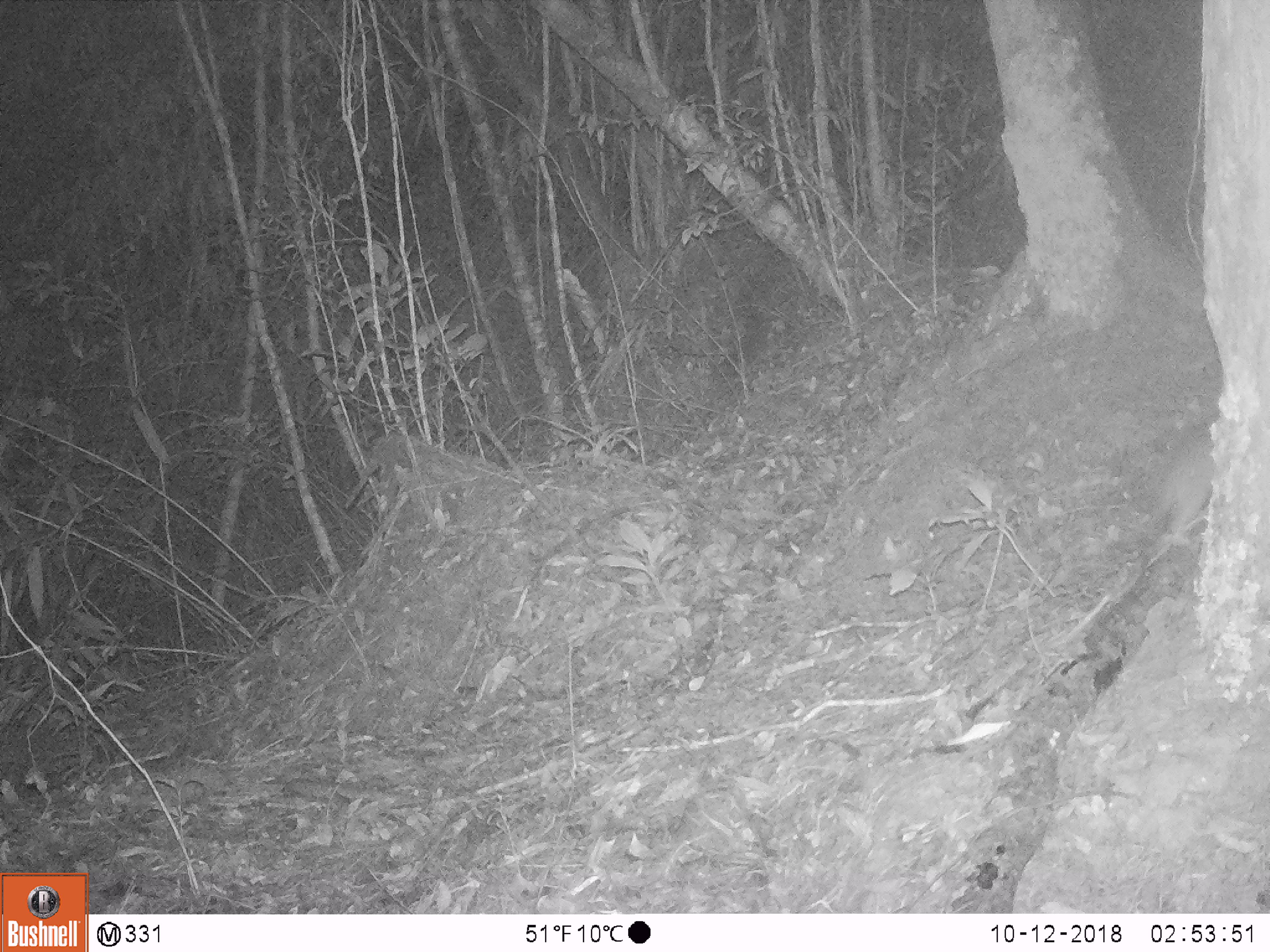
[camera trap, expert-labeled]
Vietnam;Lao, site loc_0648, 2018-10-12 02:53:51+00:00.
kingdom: Animalia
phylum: Chordata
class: Mammalia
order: Rodentia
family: Muridae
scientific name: Muridae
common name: old-world mice and rats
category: unidentified murid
Unidentified murid (old-world mice and rats) (Muridae). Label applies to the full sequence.